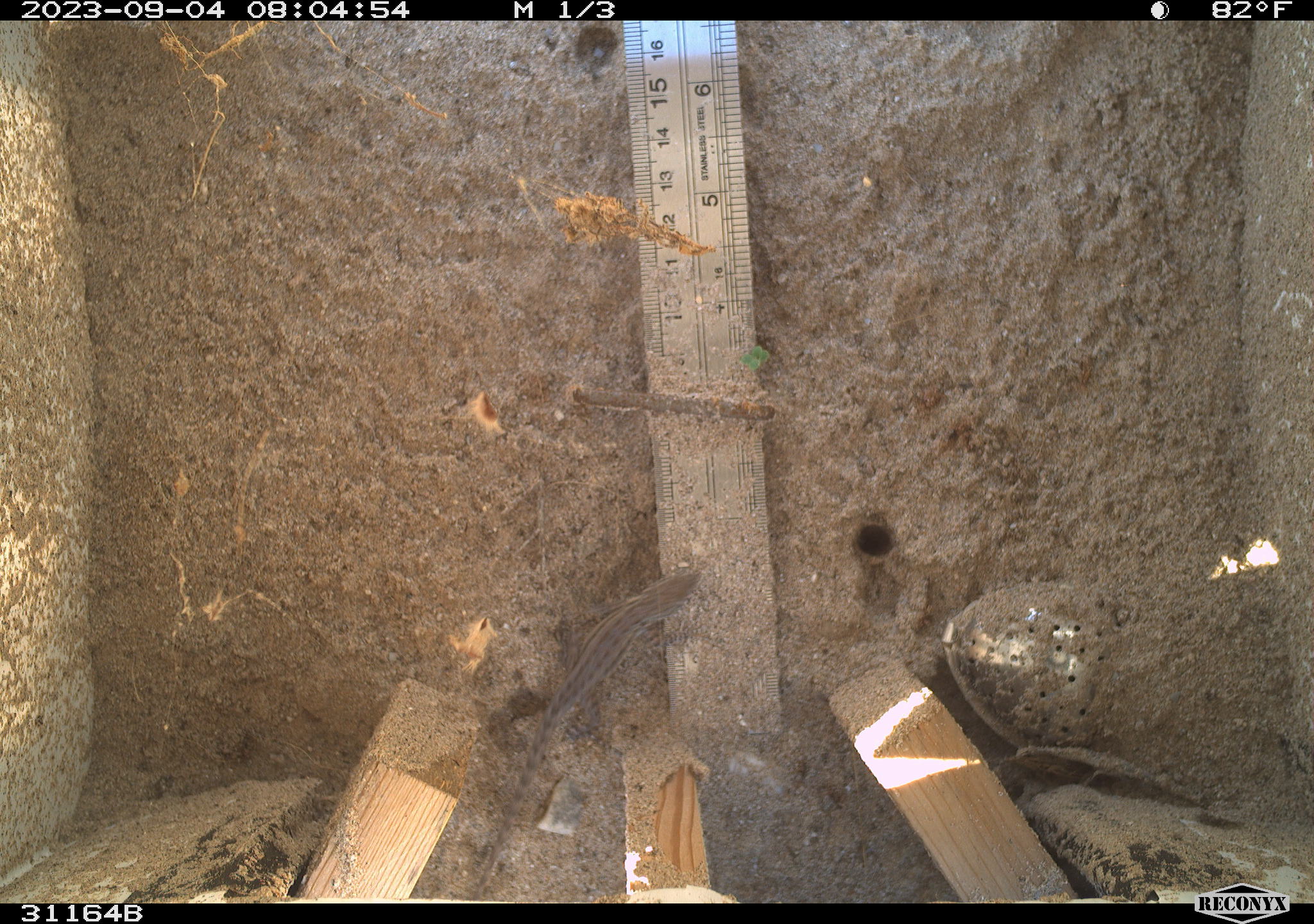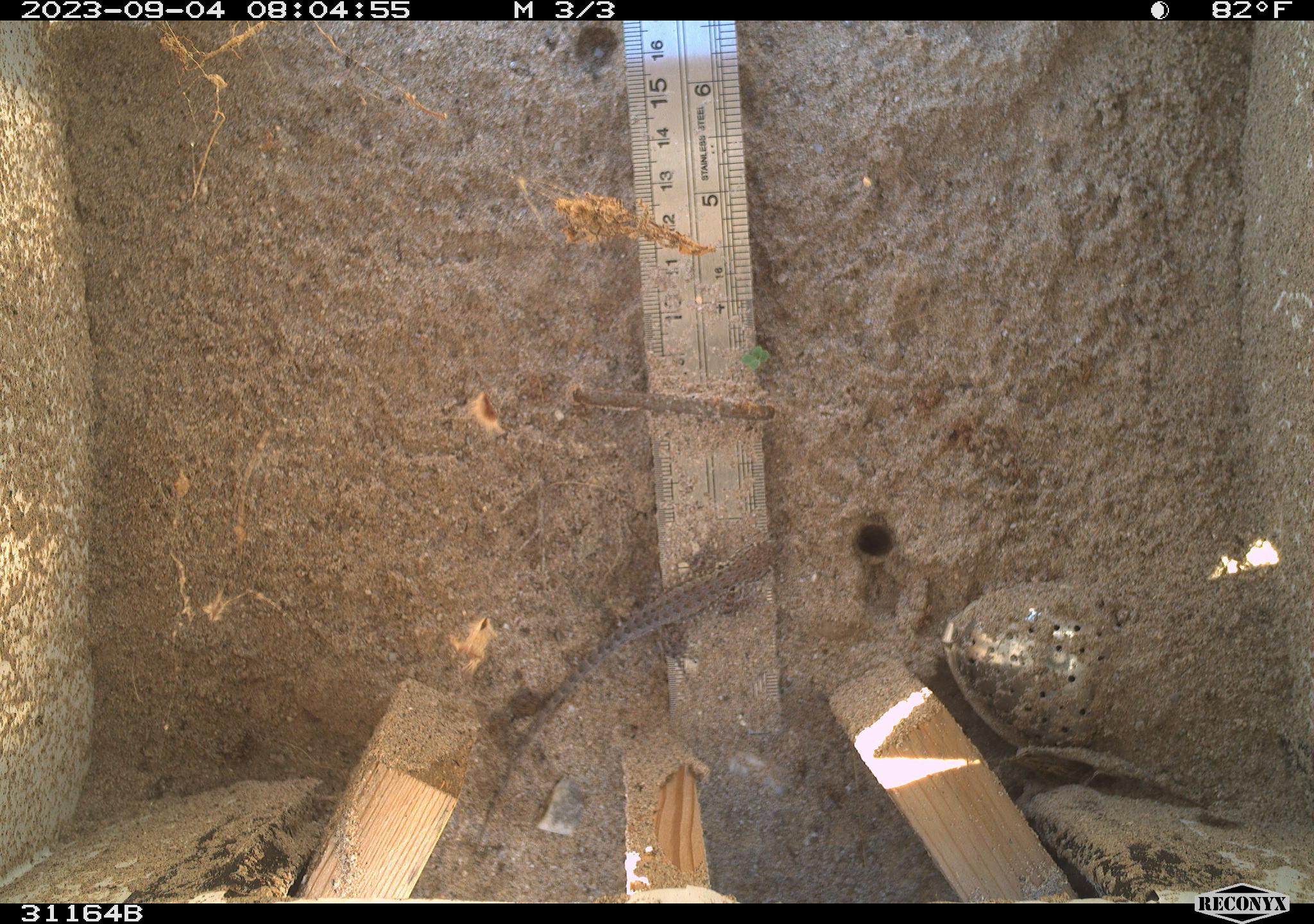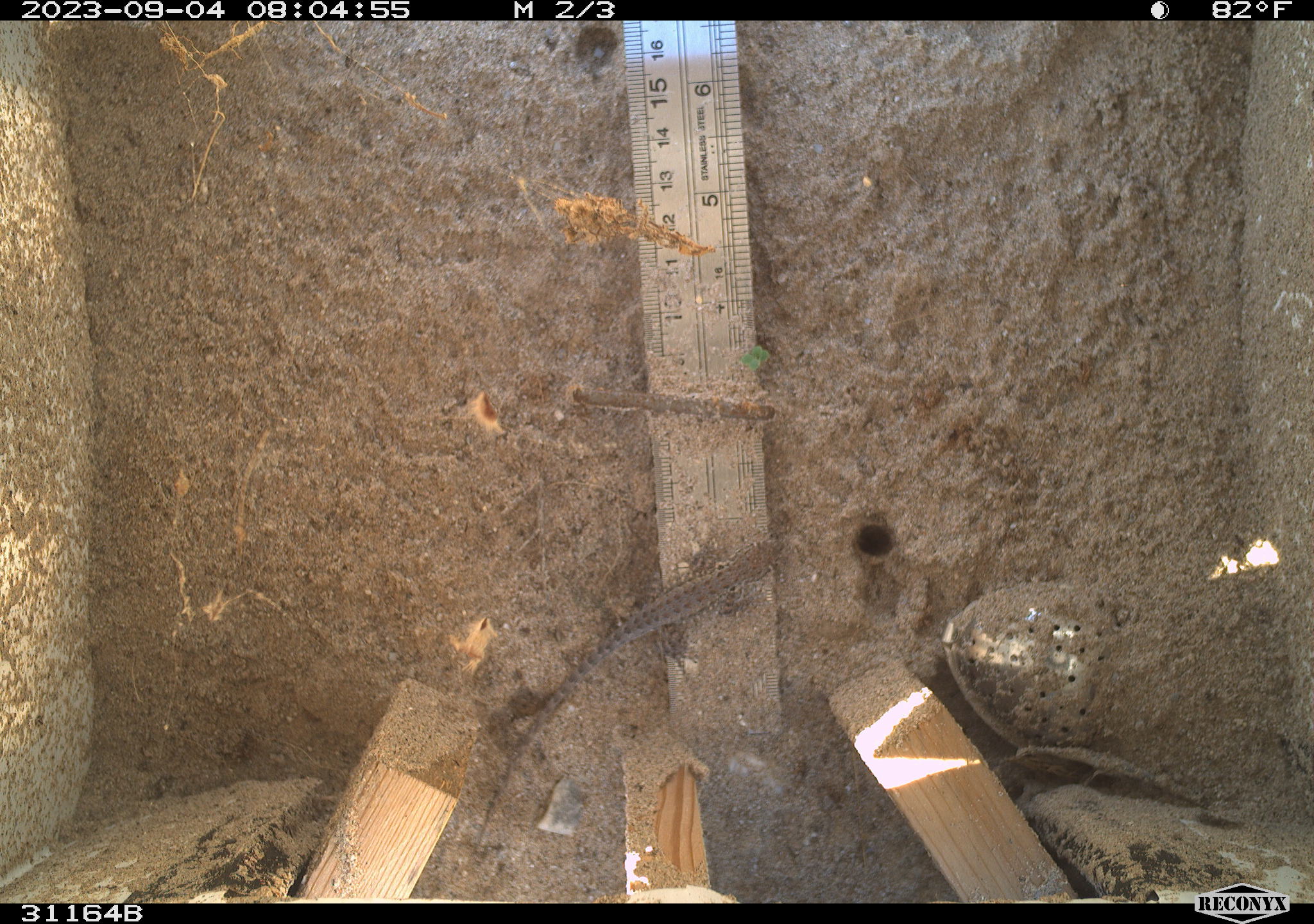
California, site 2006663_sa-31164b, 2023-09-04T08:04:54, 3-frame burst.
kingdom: Animalia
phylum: Chordata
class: Reptilia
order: Squamata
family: Phrynosomatidae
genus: Sceloporus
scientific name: Sceloporus graciosus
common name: common sagebrush lizard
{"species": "common sagebrush lizard (Sceloporus graciosus)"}